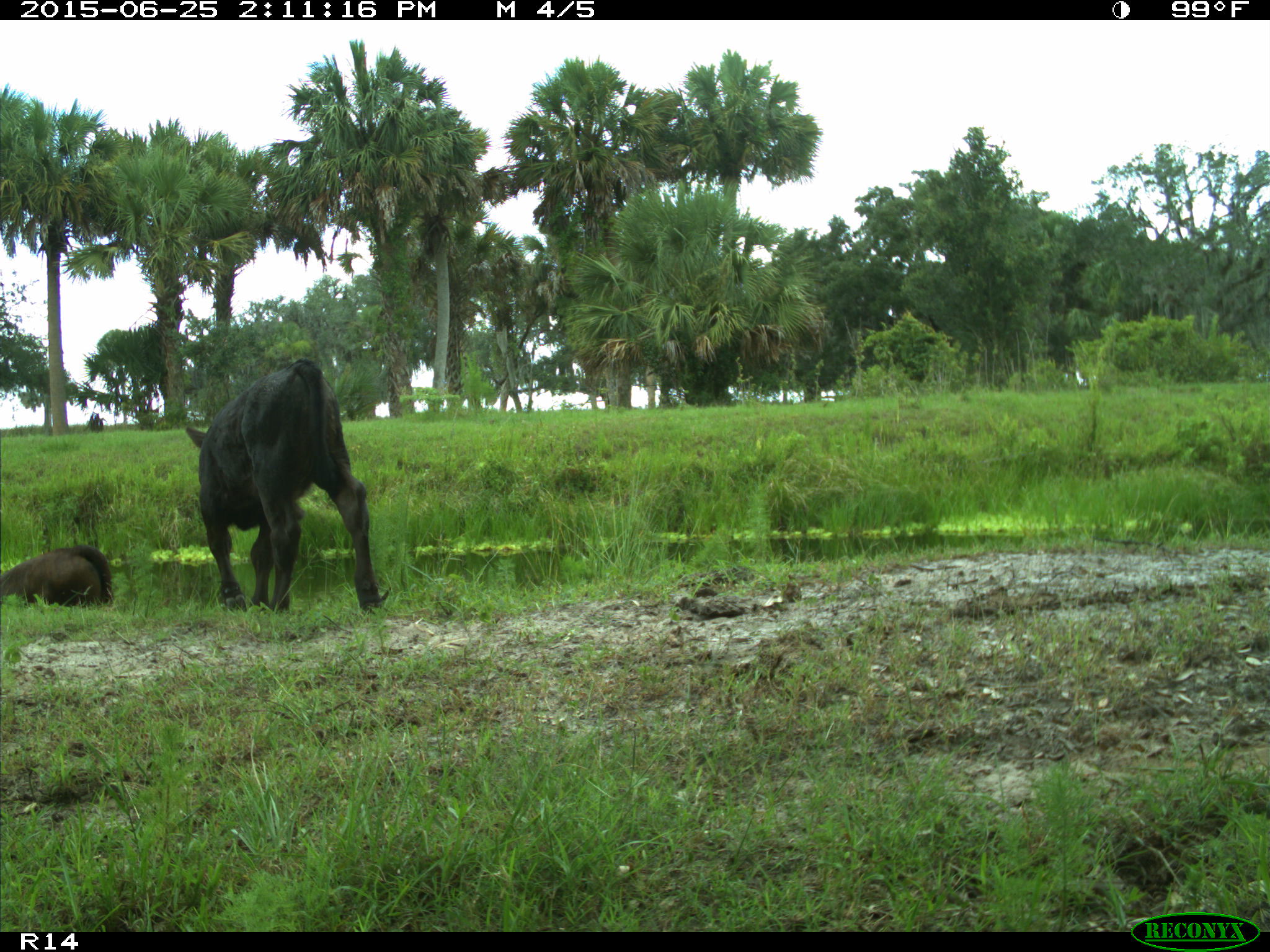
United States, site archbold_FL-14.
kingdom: Animalia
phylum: Chordata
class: Mammalia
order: Artiodactyla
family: Bovidae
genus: Bos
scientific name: Bos taurus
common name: domestic cow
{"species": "Bos taurus (domestic cow)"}